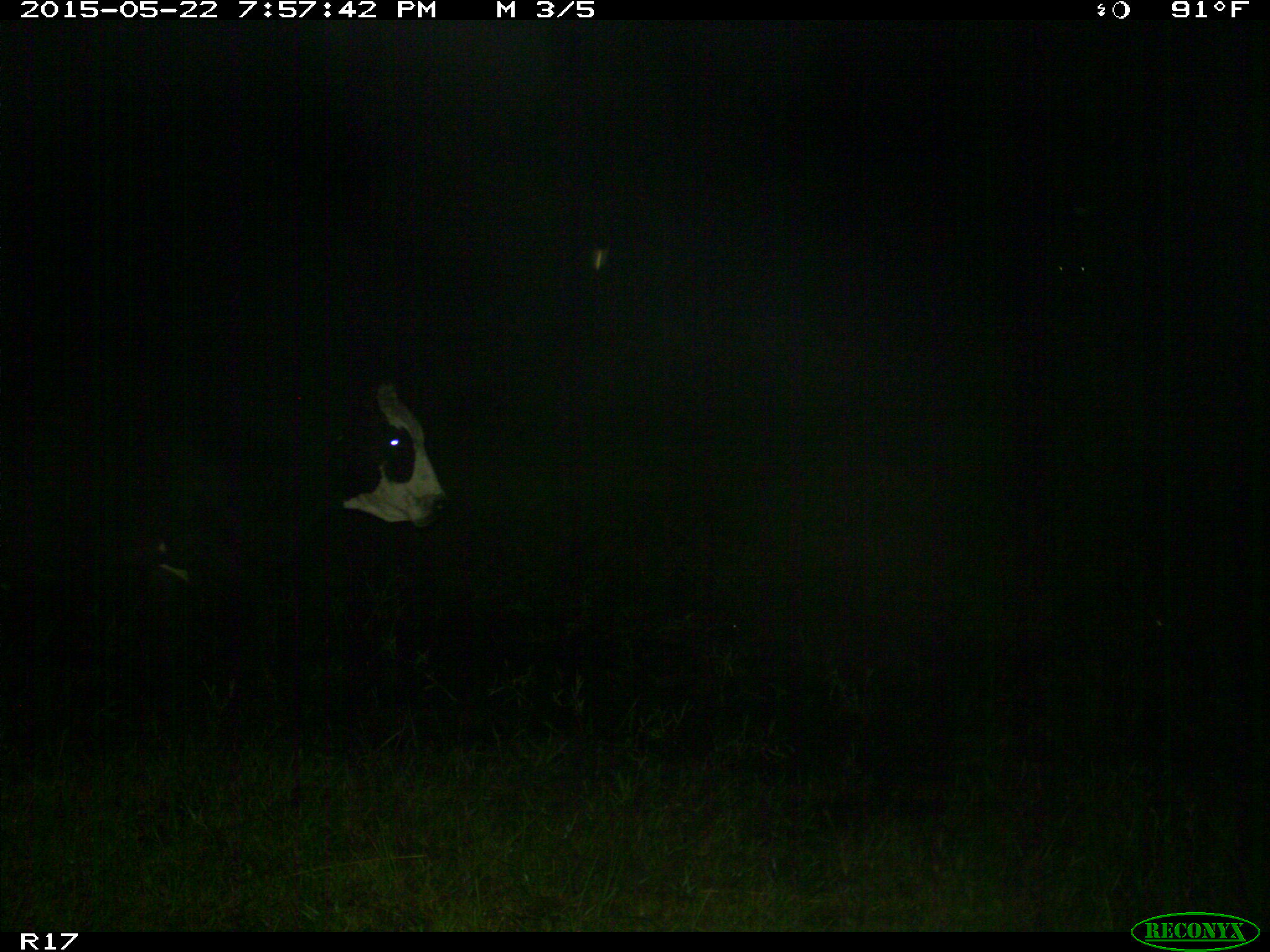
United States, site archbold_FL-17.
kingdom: Animalia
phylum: Chordata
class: Mammalia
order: Artiodactyla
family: Bovidae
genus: Bos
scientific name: Bos taurus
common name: domestic cow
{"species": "Bos taurus (domestic cow)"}